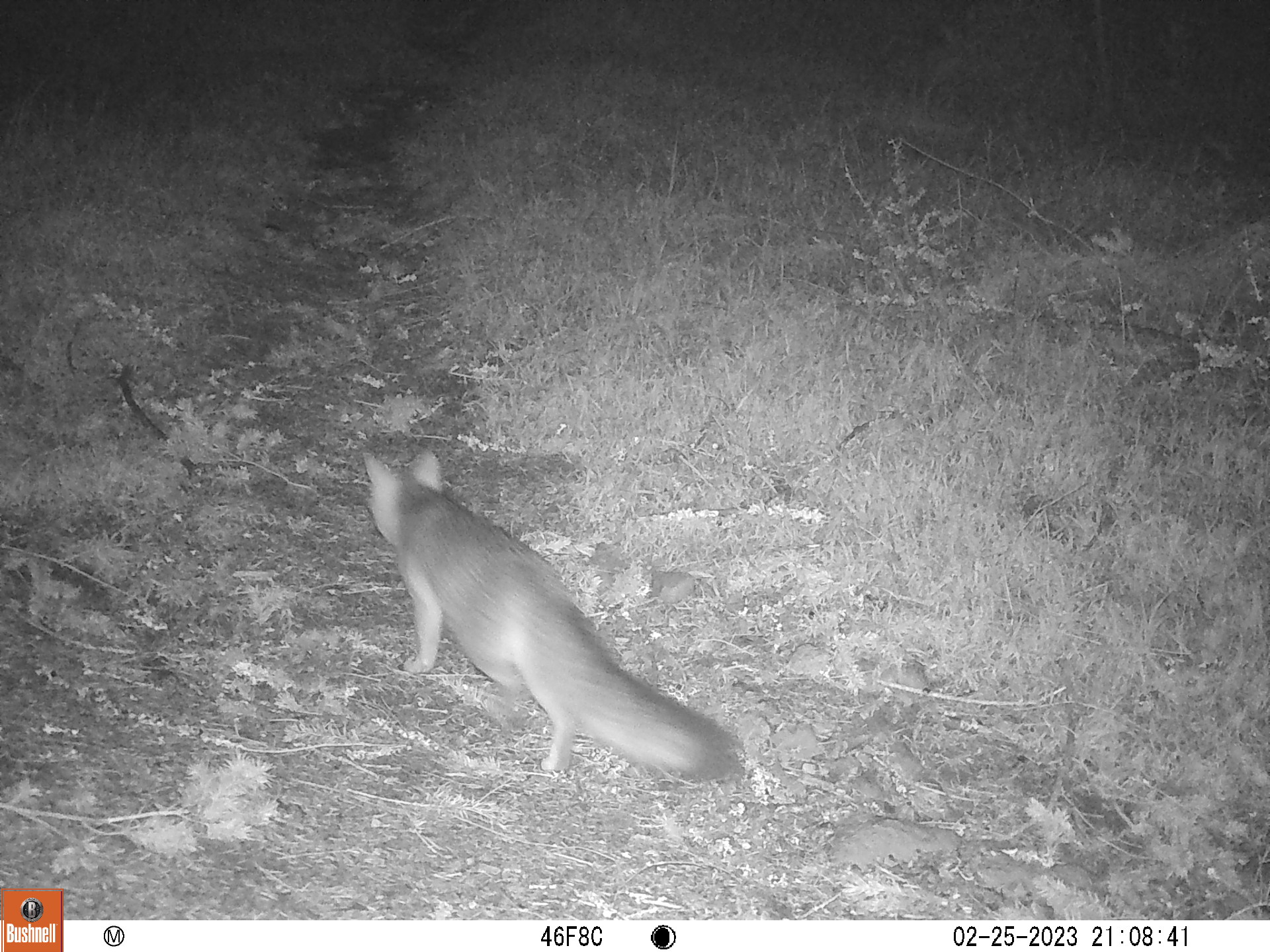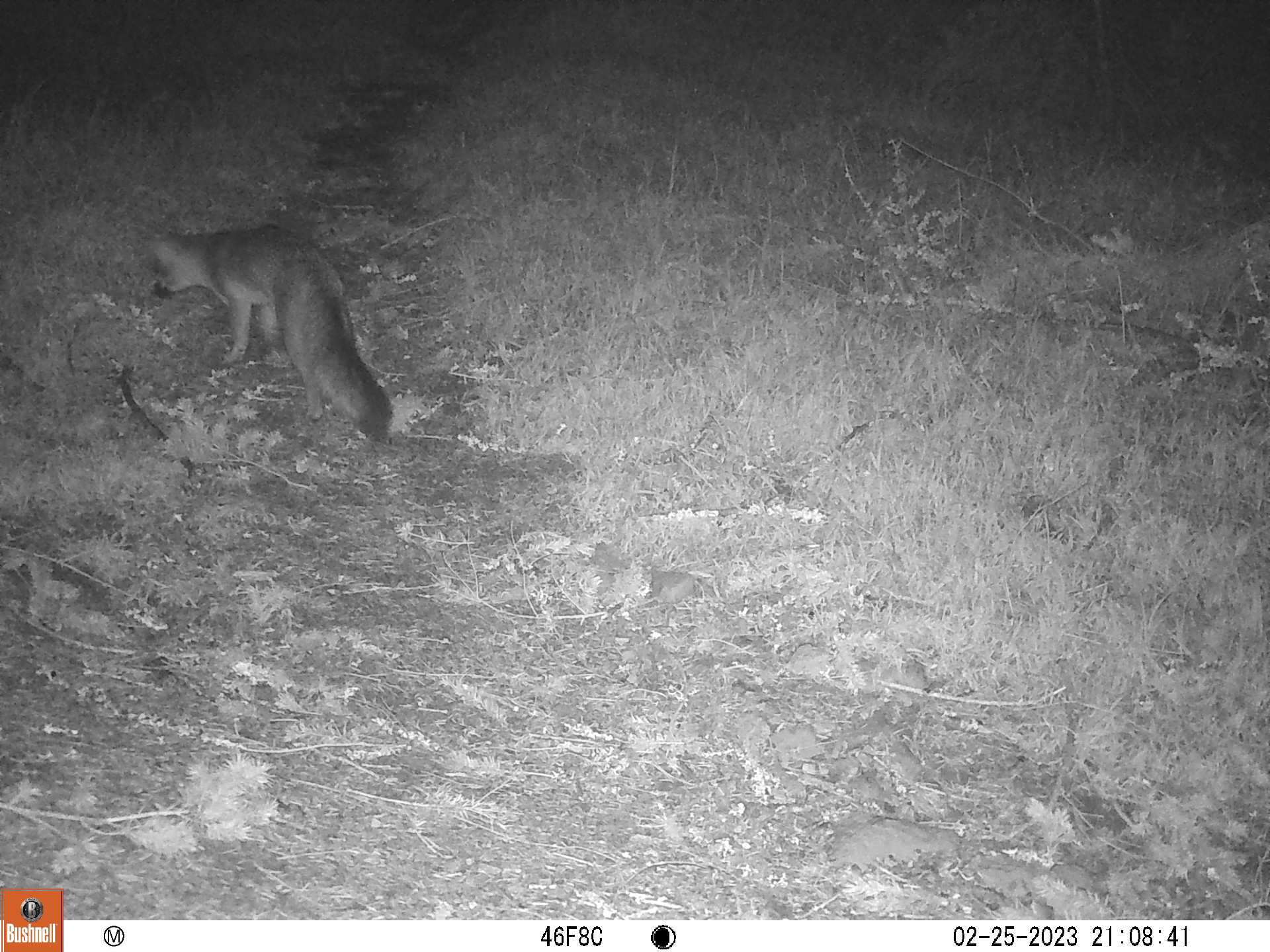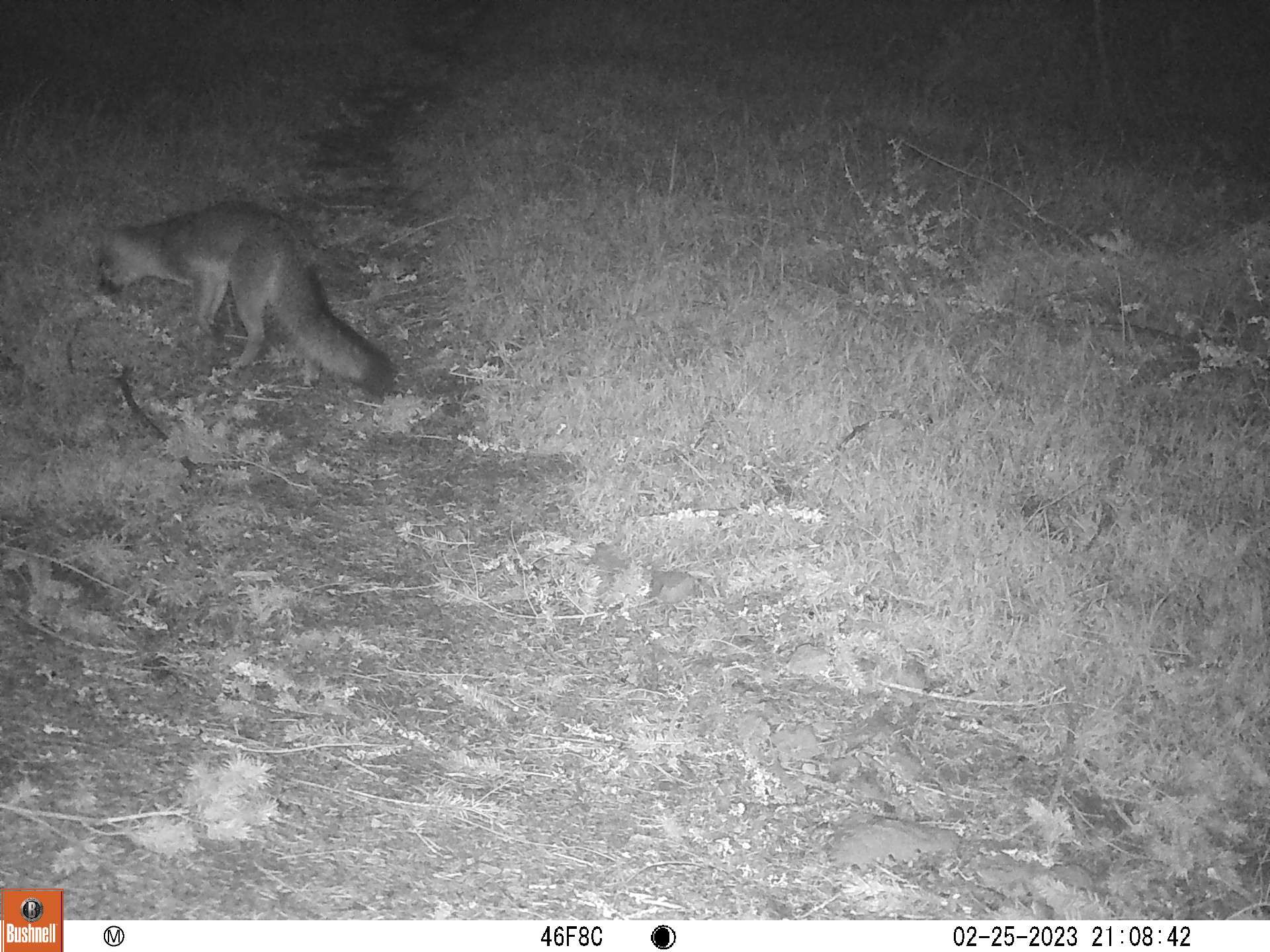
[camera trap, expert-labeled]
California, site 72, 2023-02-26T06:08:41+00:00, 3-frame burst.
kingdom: Animalia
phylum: Chordata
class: Mammalia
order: Carnivora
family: Canidae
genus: Urocyon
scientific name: Urocyon cinereoargenteus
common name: gray fox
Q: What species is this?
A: Gray fox (Urocyon cinereoargenteus).